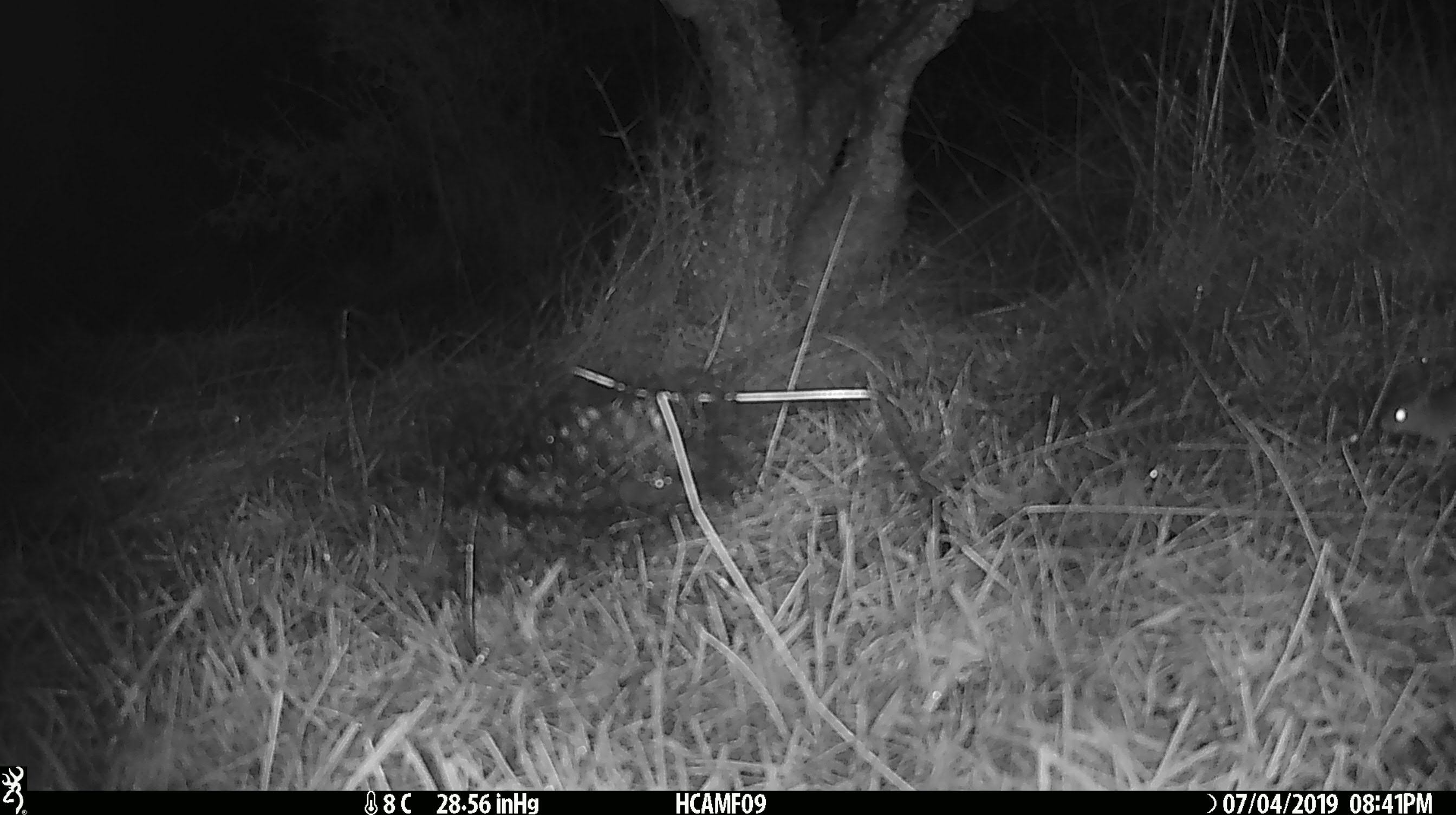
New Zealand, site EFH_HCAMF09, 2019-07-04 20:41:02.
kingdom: Animalia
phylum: Chordata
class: Mammalia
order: Rodentia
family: Muridae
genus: Mus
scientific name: Mus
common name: mouse